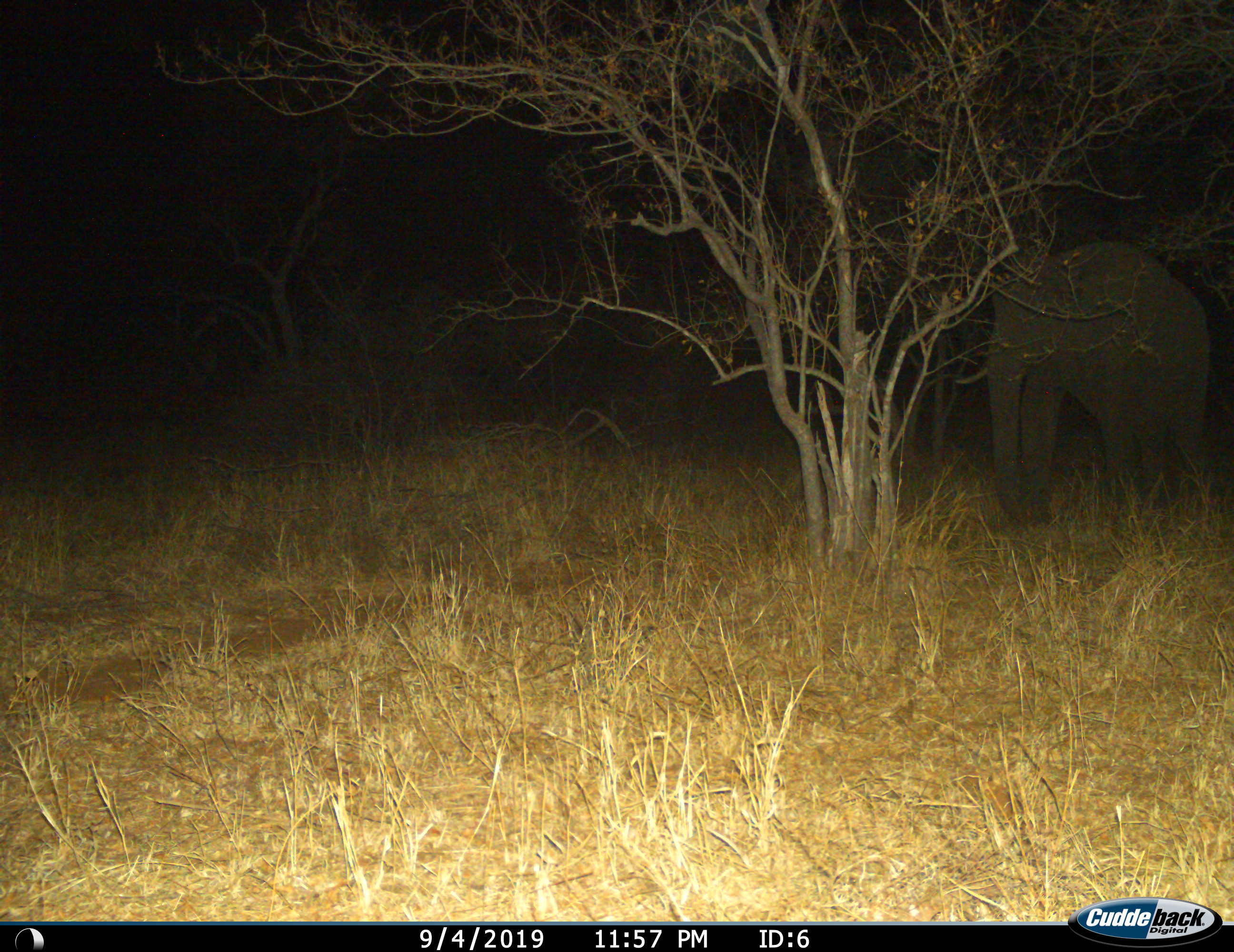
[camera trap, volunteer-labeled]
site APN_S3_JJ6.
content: unidentified animal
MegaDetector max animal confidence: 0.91